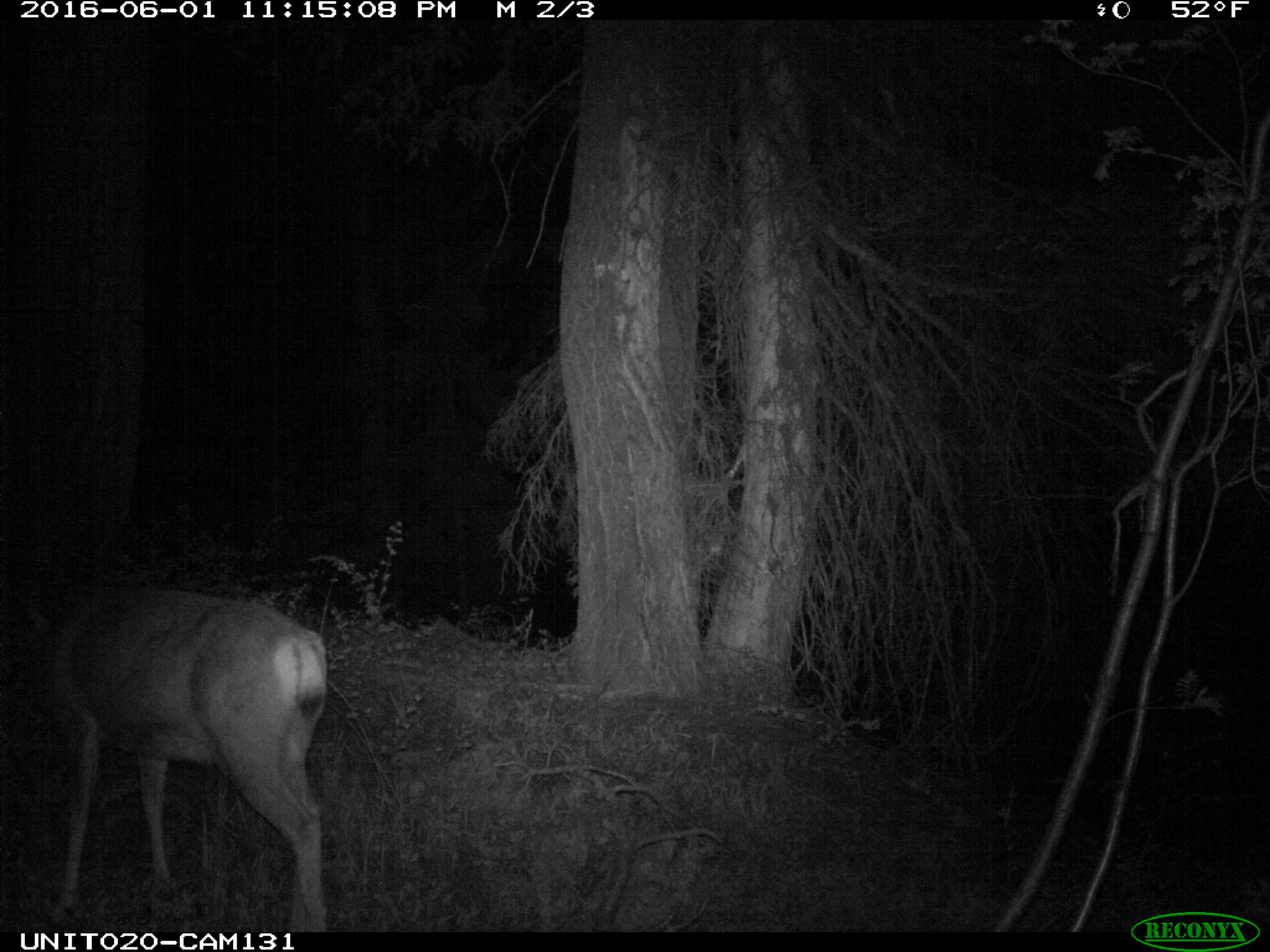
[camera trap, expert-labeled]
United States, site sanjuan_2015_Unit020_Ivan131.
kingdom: Animalia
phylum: Chordata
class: Mammalia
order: Artiodactyla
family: Cervidae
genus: Odocoileus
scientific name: Odocoileus hemionus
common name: mule deer